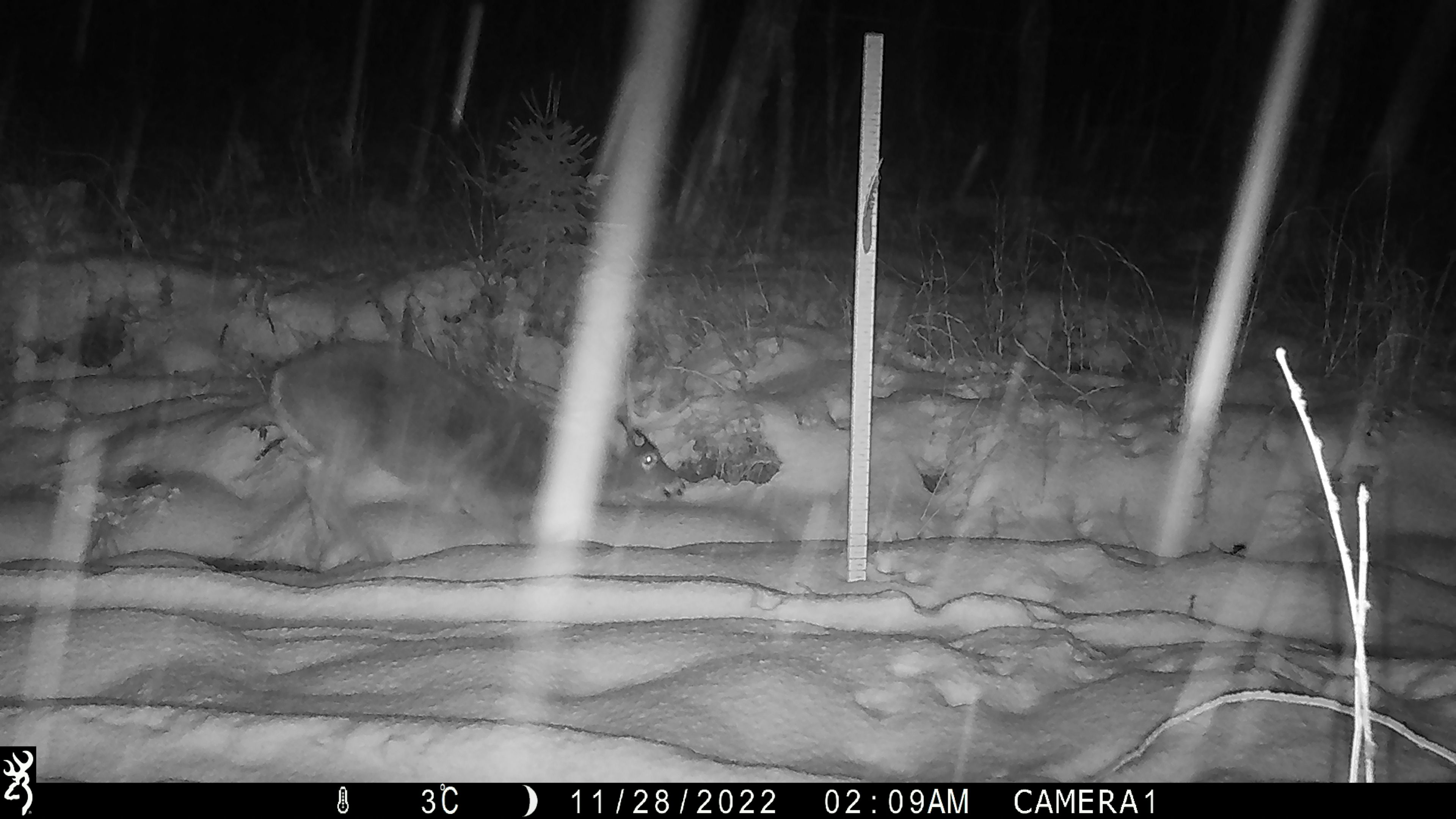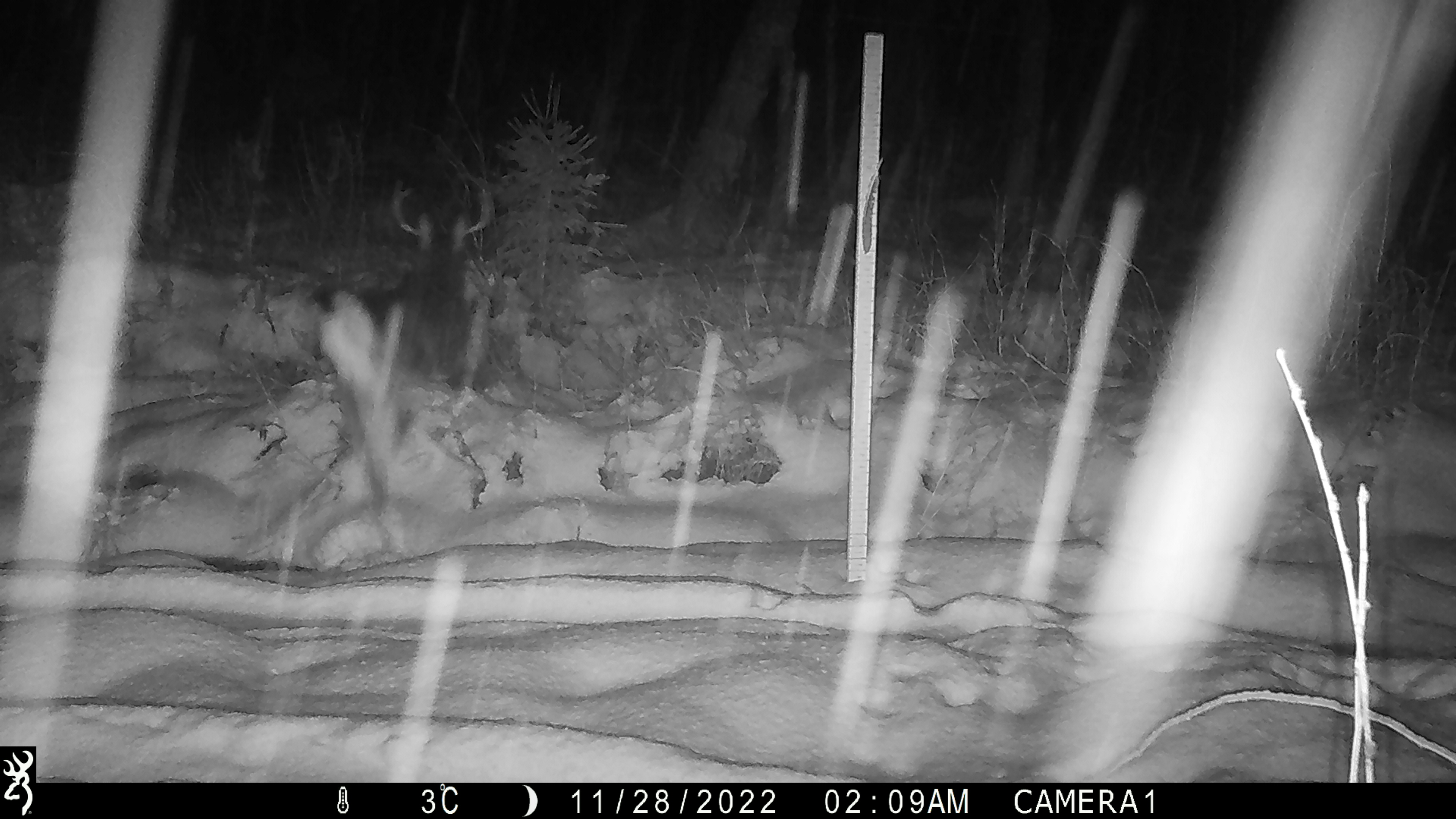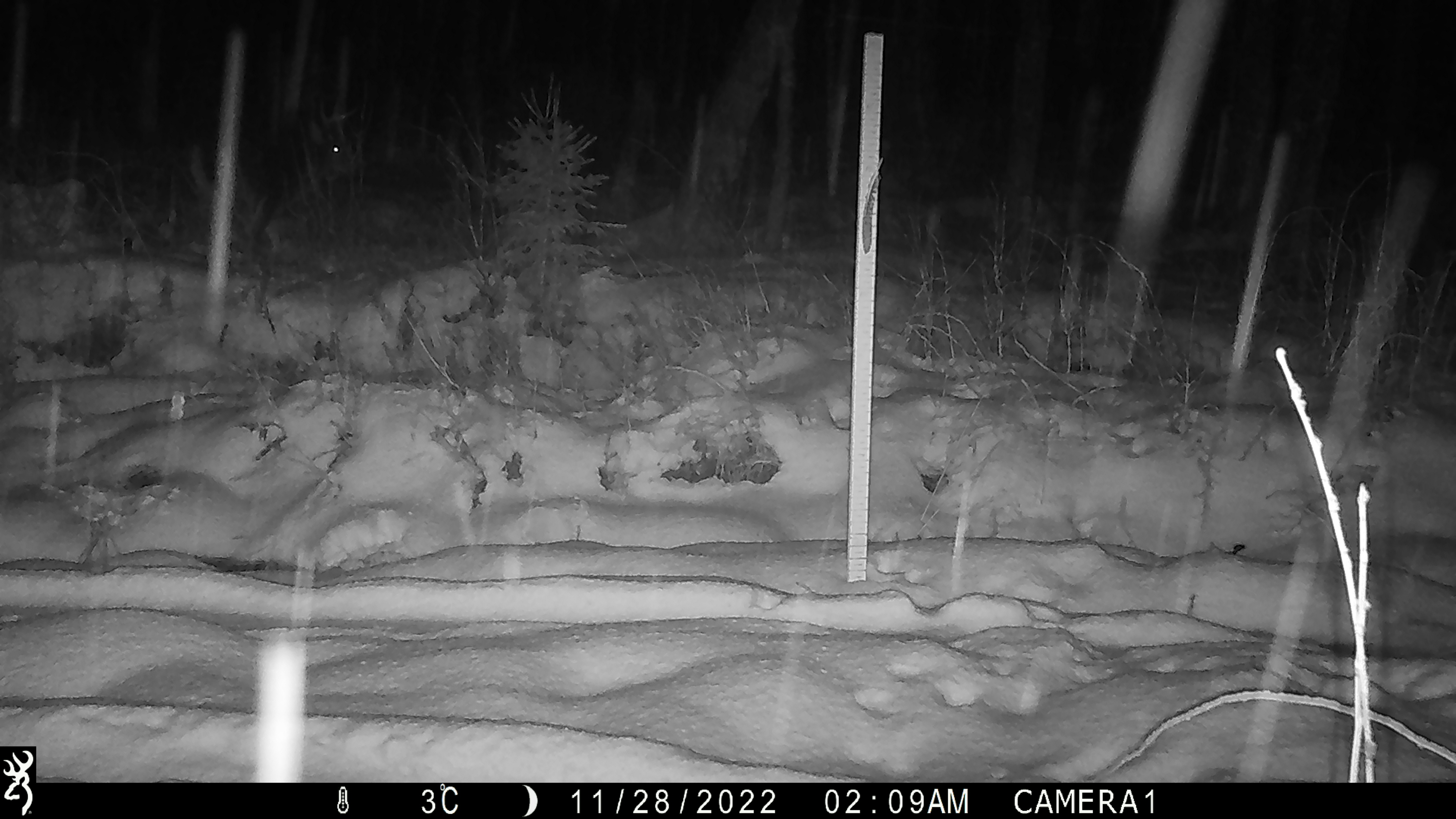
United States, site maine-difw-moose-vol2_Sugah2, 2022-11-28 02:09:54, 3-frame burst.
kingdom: Animalia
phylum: Chordata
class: Mammalia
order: Artiodactyla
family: Cervidae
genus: Odocoileus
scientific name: Odocoileus virginianus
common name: white-tailed deer